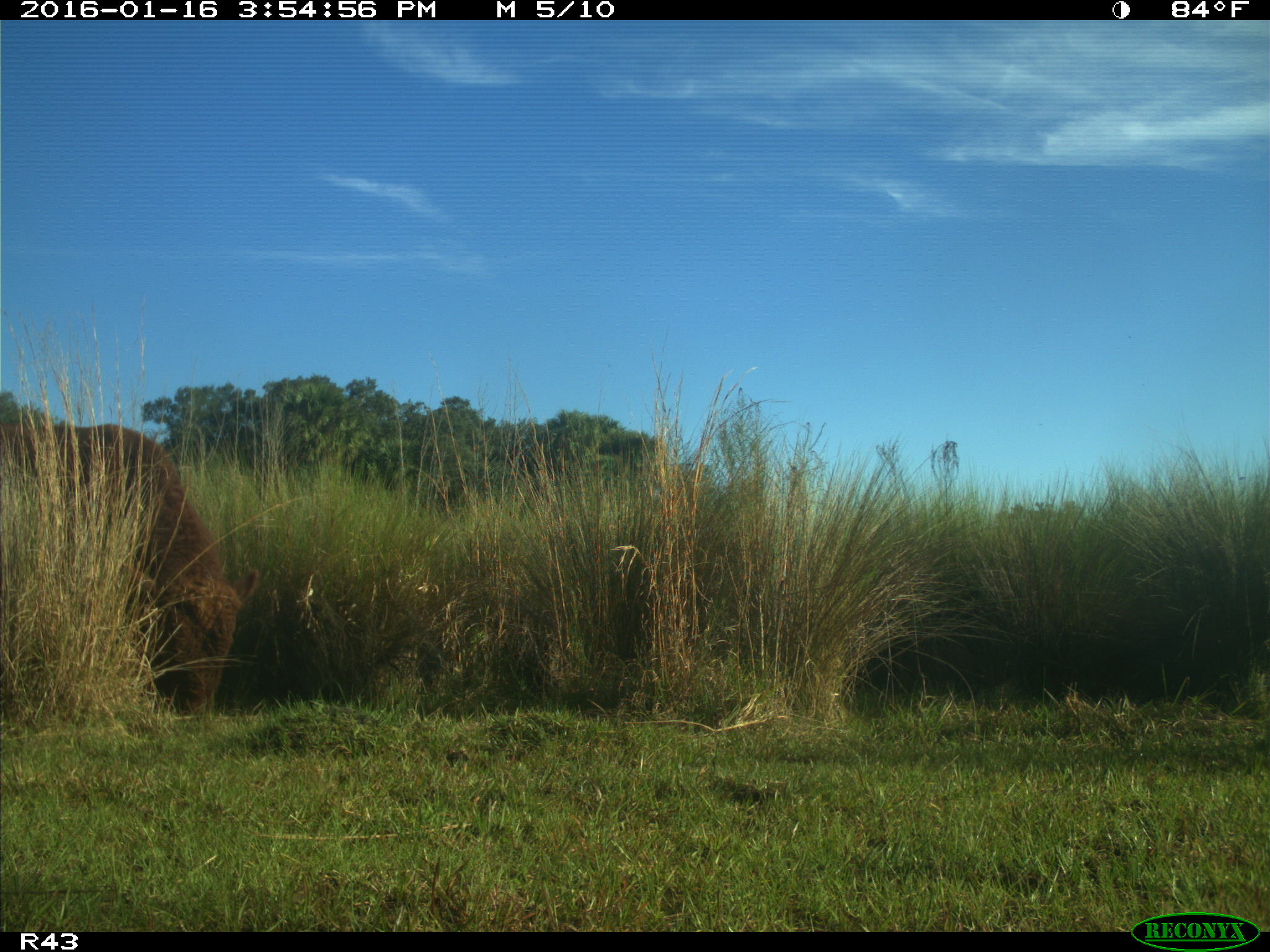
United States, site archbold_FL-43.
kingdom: Animalia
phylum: Chordata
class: Mammalia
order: Artiodactyla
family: Bovidae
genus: Bos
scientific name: Bos taurus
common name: domestic cow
Bos taurus (domestic cow).